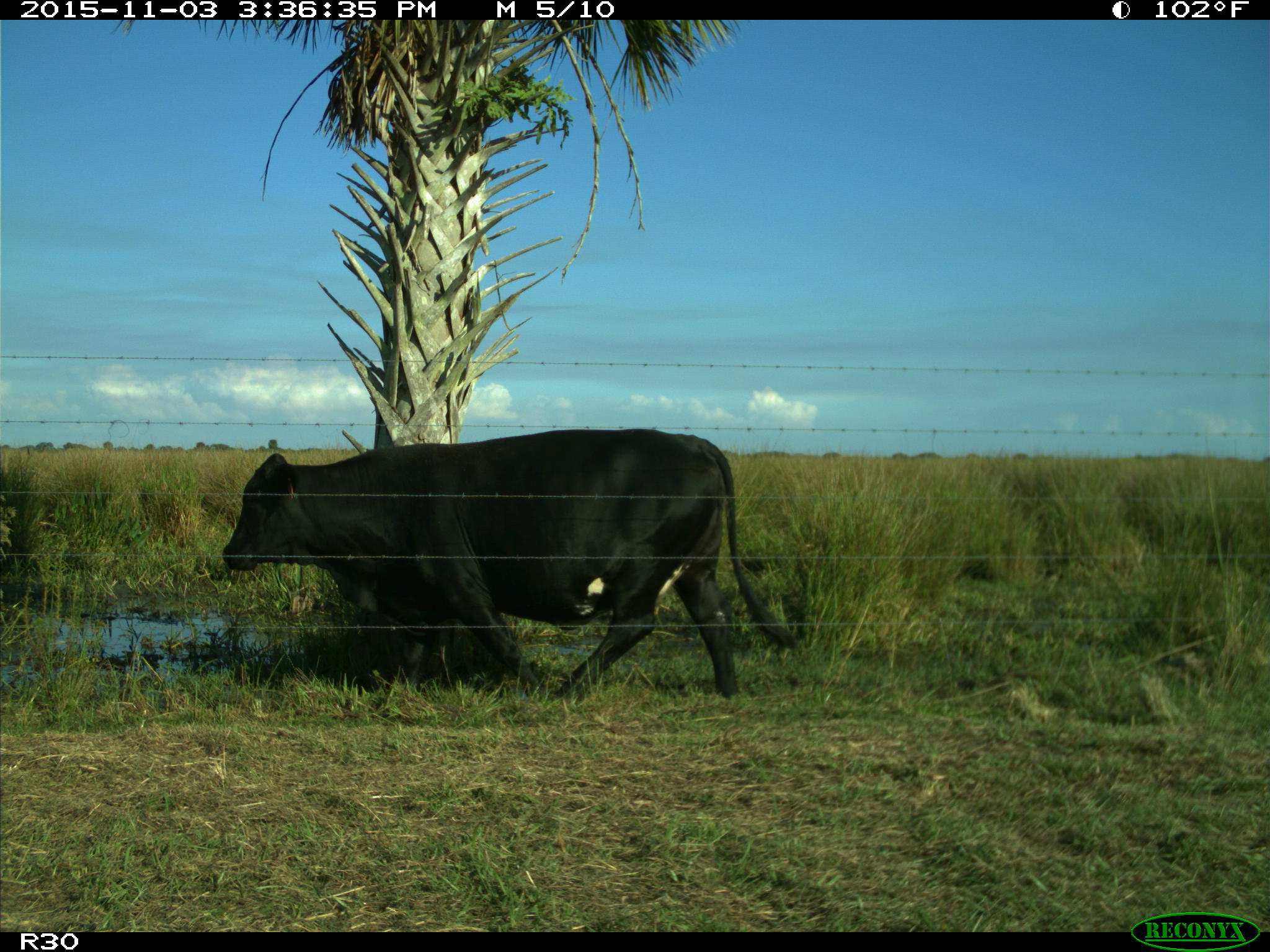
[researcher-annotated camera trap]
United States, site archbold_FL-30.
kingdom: Animalia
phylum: Chordata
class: Mammalia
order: Artiodactyla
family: Bovidae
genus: Bos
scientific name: Bos taurus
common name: domestic cow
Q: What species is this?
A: Bos taurus (domestic cow).